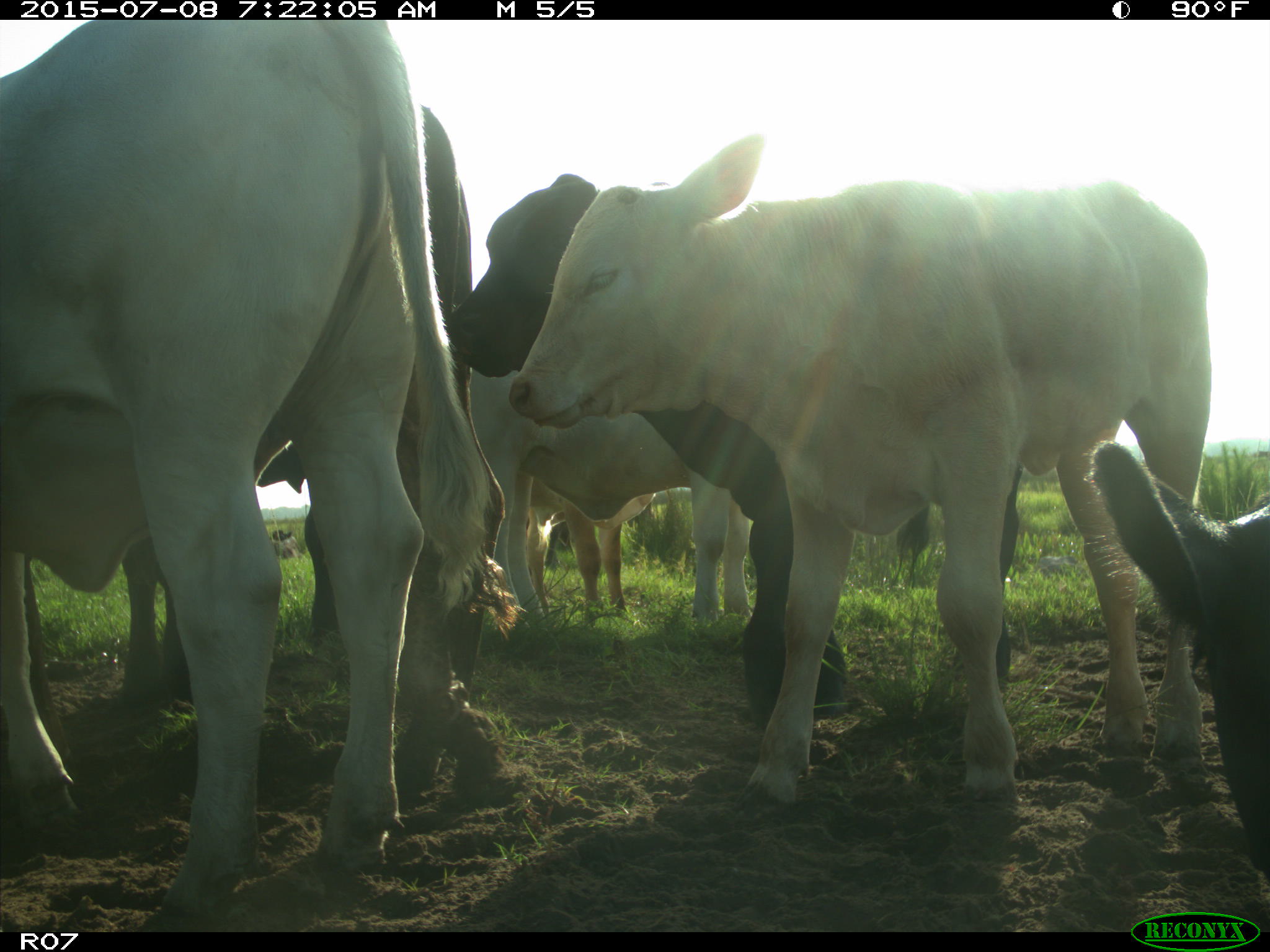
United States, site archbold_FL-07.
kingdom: Animalia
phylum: Chordata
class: Mammalia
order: Artiodactyla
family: Bovidae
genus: Bos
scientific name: Bos taurus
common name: domestic cow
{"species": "Bos taurus (domestic cow)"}